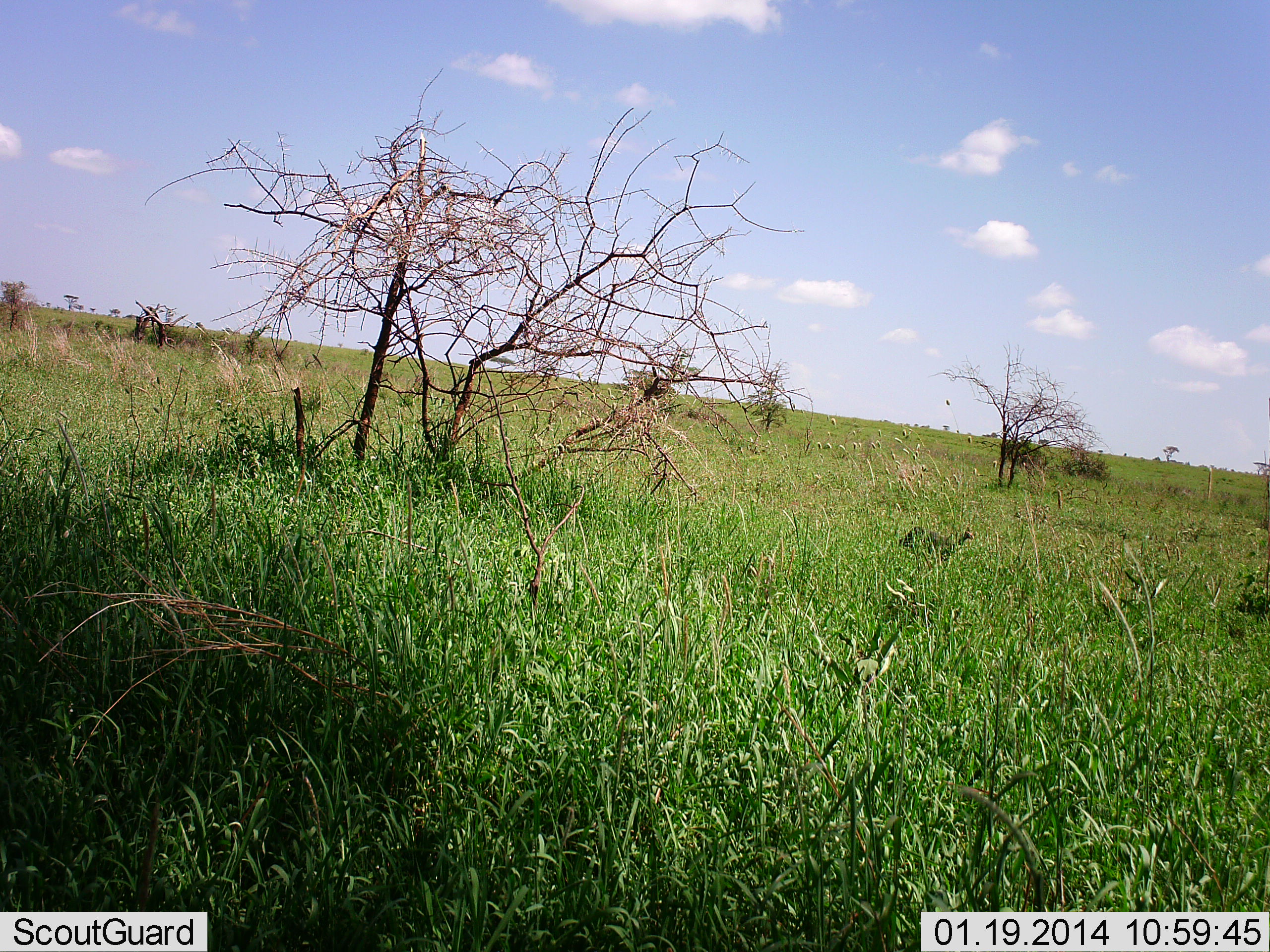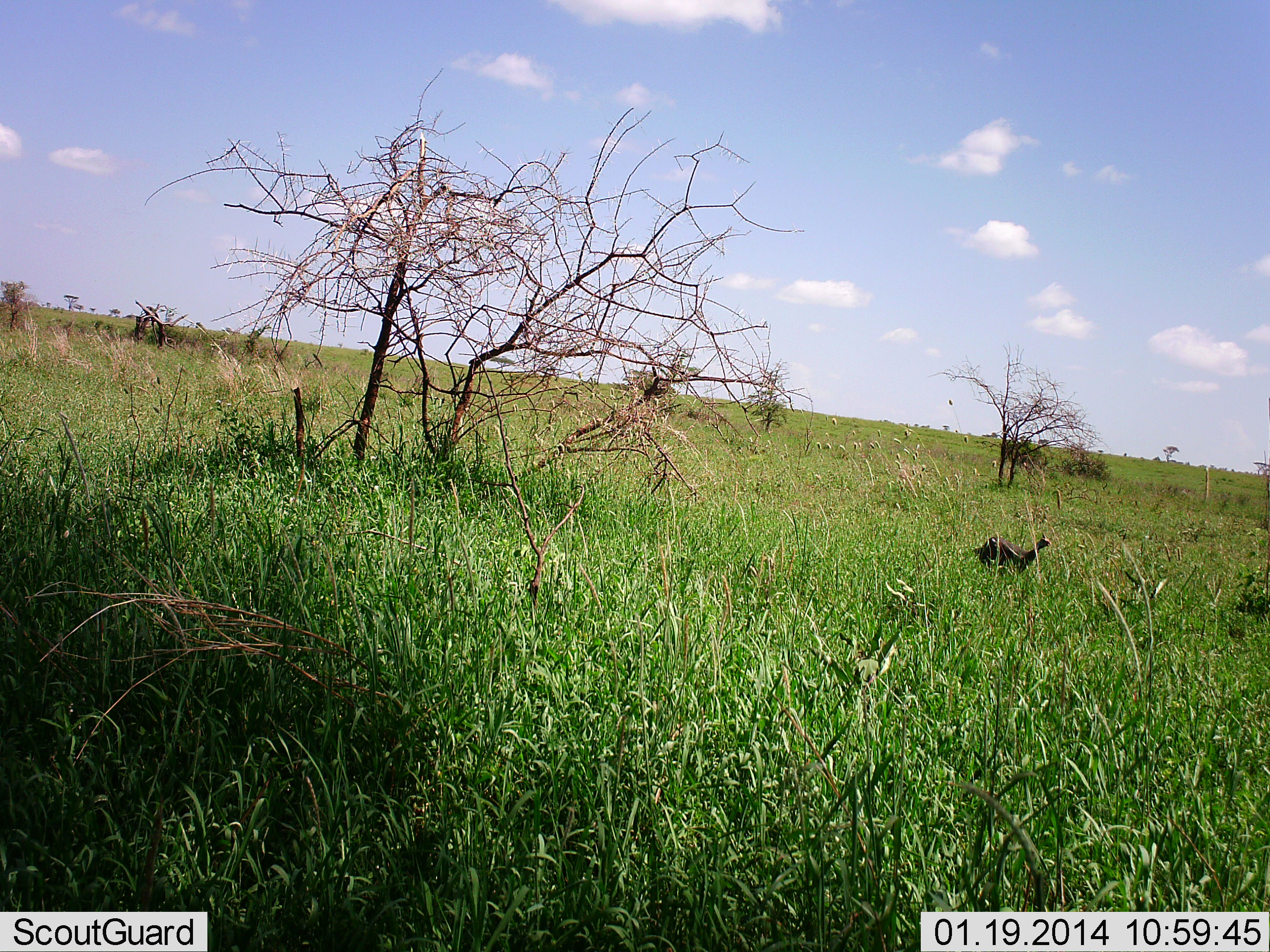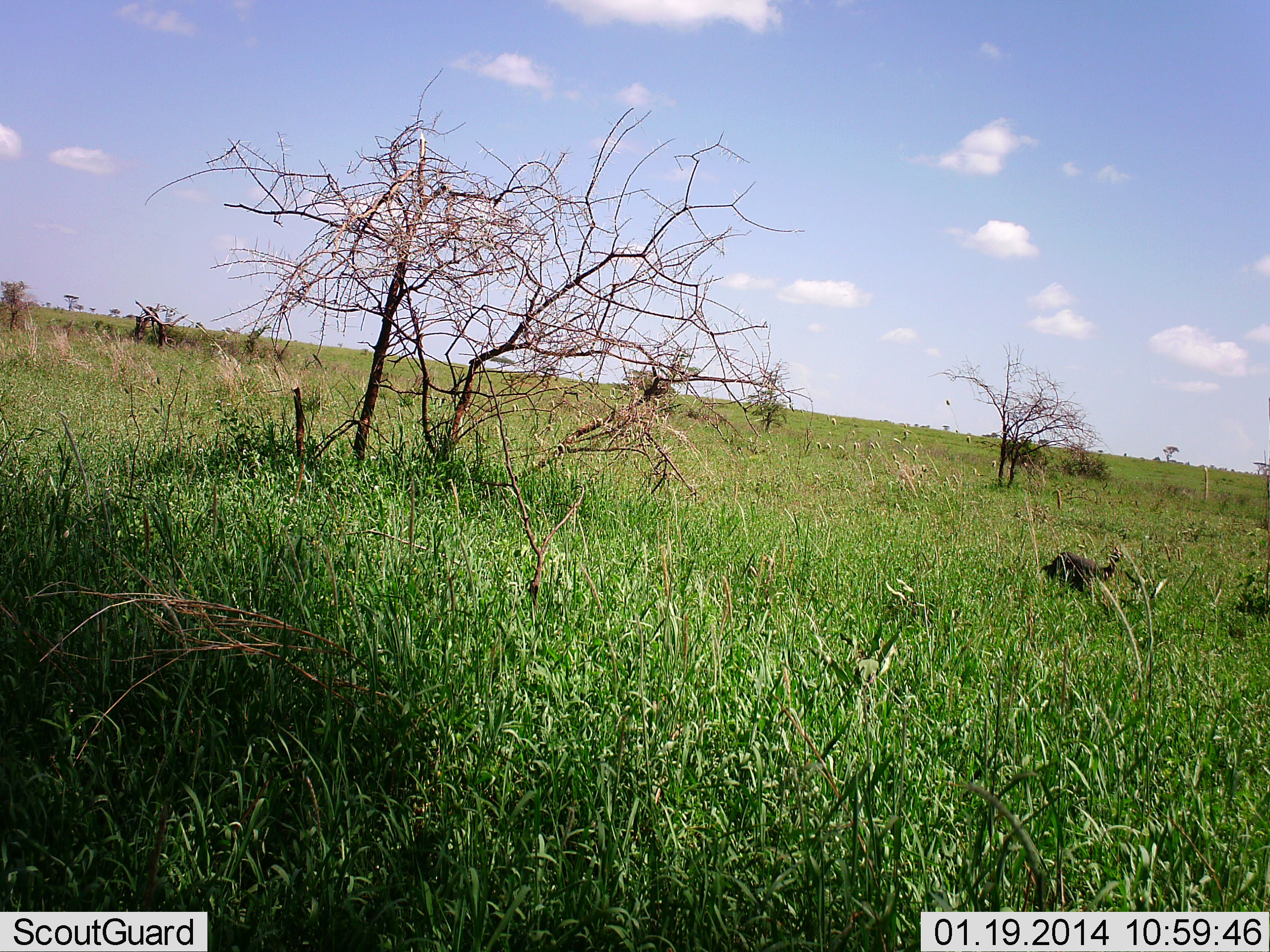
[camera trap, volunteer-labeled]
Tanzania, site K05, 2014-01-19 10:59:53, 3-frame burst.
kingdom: Animalia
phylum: Chordata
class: Aves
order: Galliformes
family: Numididae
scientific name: Numididae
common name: guinea fowl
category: guineafowl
Guineafowl (guinea fowl) (Numididae), count 1. Behavior (volunteer vote fractions): standing 0%, resting 0%, moving 100%, interacting 0%. Young present (vote fraction): 0%. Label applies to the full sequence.